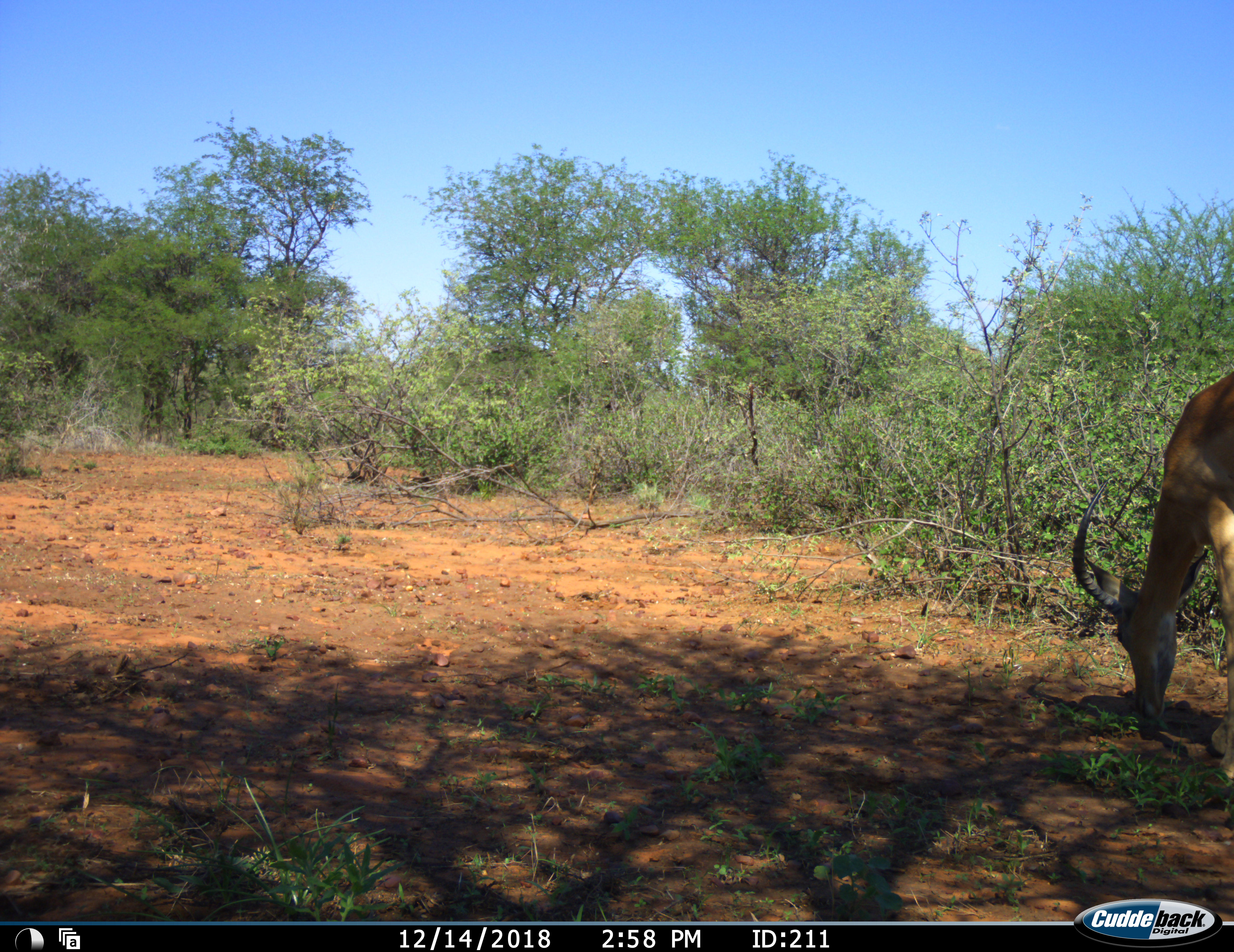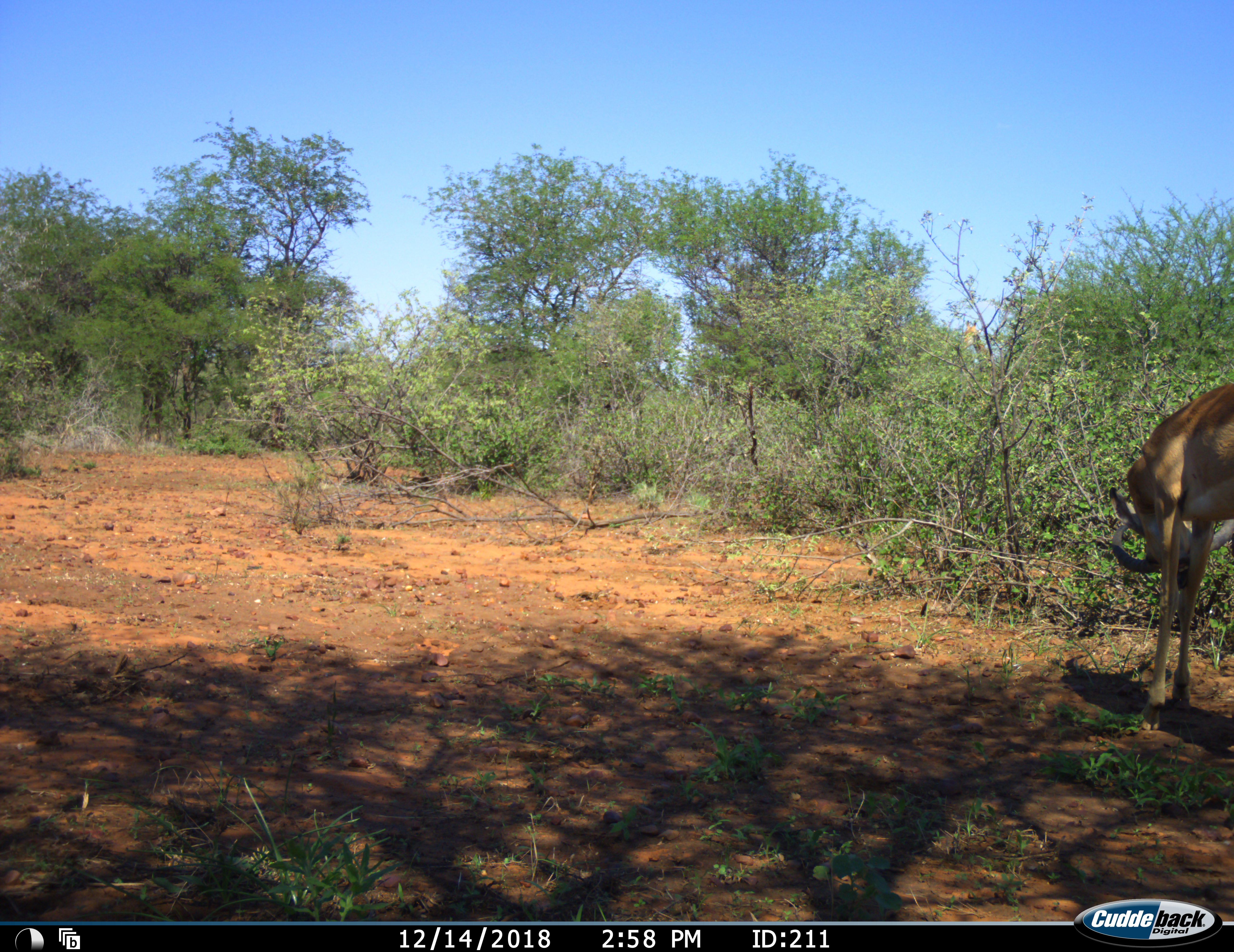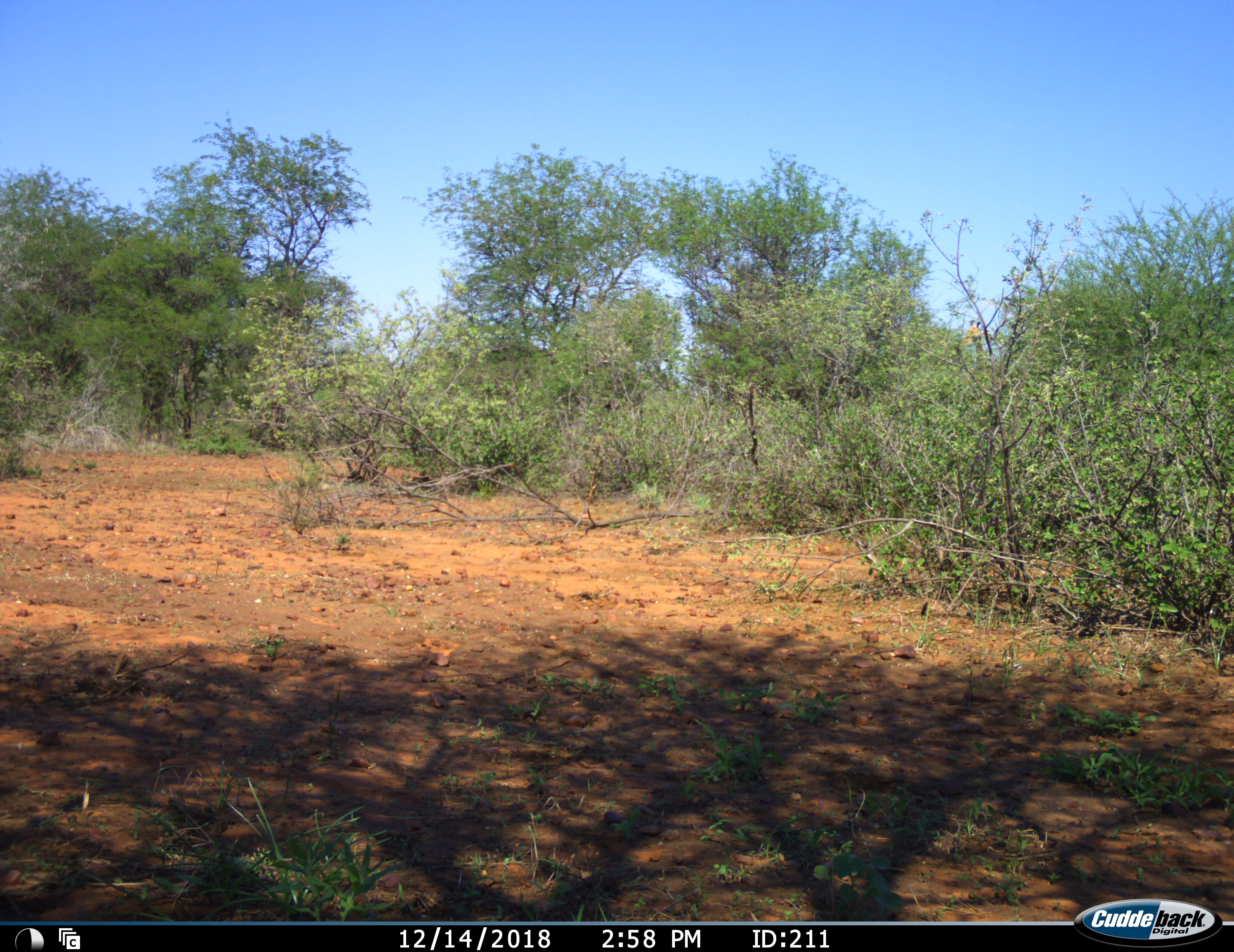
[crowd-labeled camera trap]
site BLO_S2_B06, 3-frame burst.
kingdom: Animalia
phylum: Chordata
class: Mammalia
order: Artiodactyla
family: Bovidae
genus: Aepyceros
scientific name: Aepyceros melampus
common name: impala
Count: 1.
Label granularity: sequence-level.